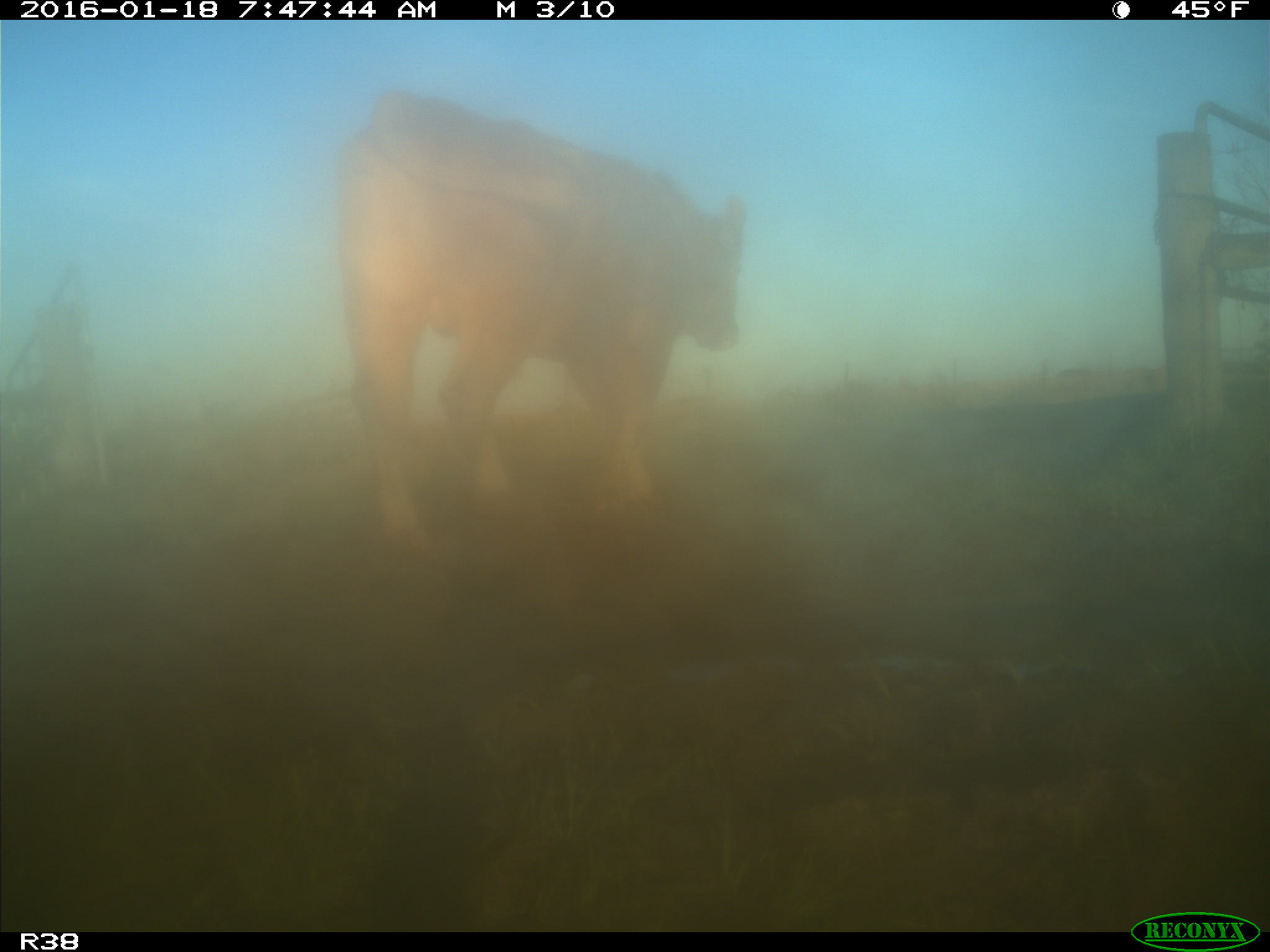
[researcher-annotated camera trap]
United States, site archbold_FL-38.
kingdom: Animalia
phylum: Chordata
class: Mammalia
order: Artiodactyla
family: Bovidae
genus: Bos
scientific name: Bos taurus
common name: domestic cow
Bos taurus (domestic cow).